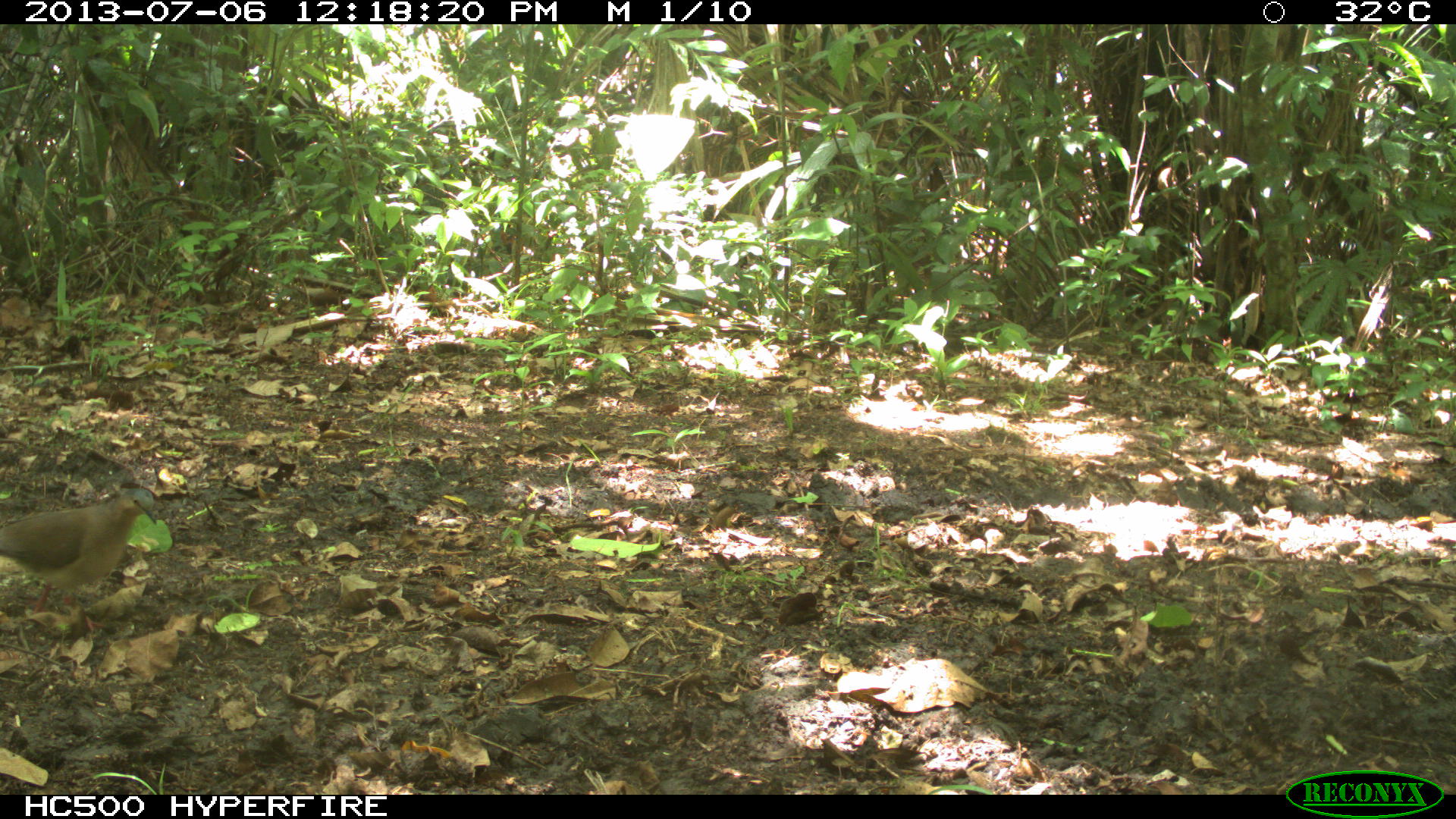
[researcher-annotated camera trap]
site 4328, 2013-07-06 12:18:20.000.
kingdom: Animalia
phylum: Chordata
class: Aves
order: Columbiformes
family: Columbidae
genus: Leptotila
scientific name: Leptotila plumbeiceps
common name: gray-headed dove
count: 1